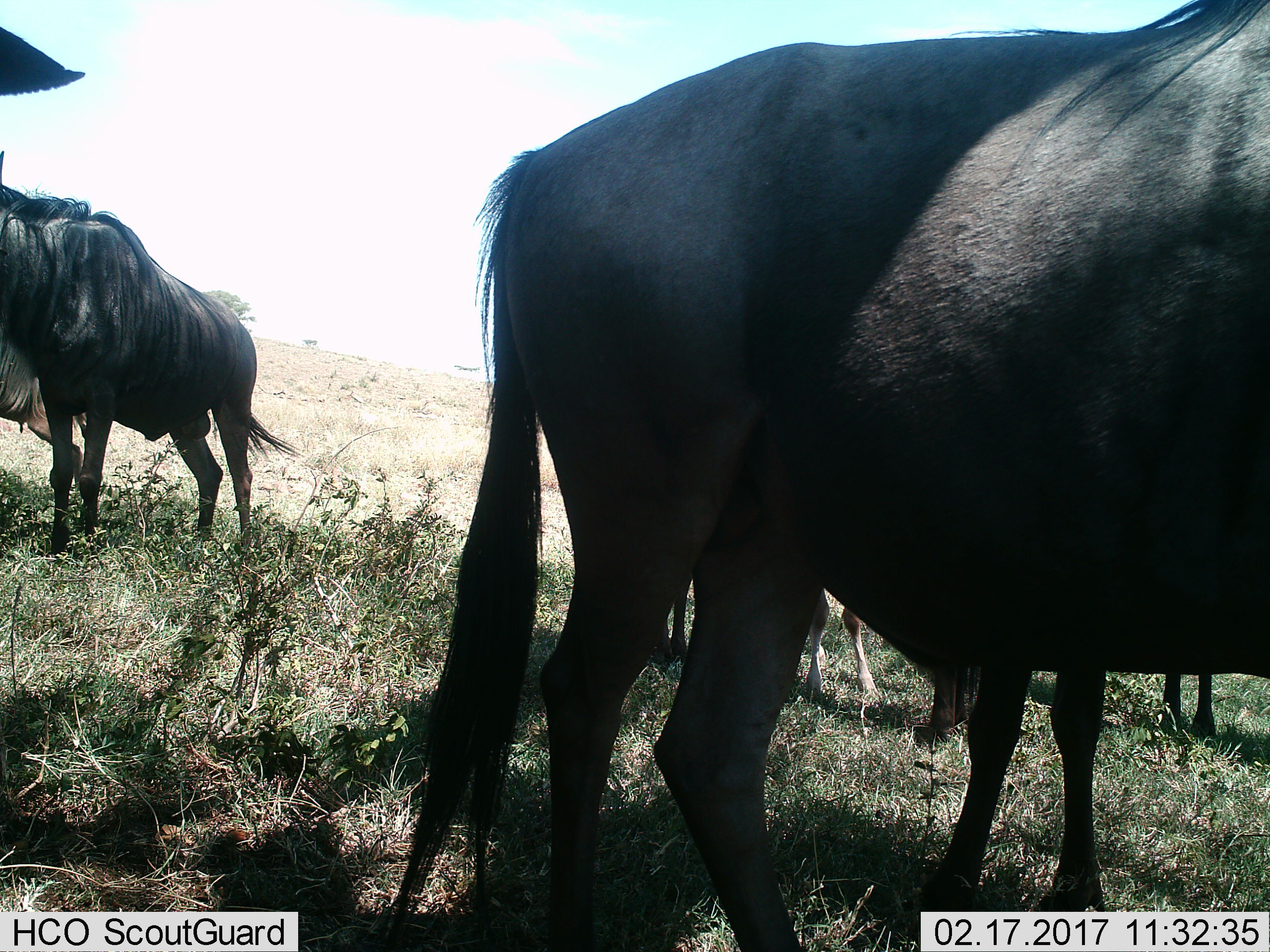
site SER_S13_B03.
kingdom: Animalia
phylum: Chordata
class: Mammalia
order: Artiodactyla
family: Bovidae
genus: Connochaetes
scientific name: Connochaetes taurinus taurinus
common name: blue wildebeest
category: wildebeestblue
Wildebeestblue (blue wildebeest) (Connochaetes taurinus taurinus), count 5. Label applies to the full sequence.